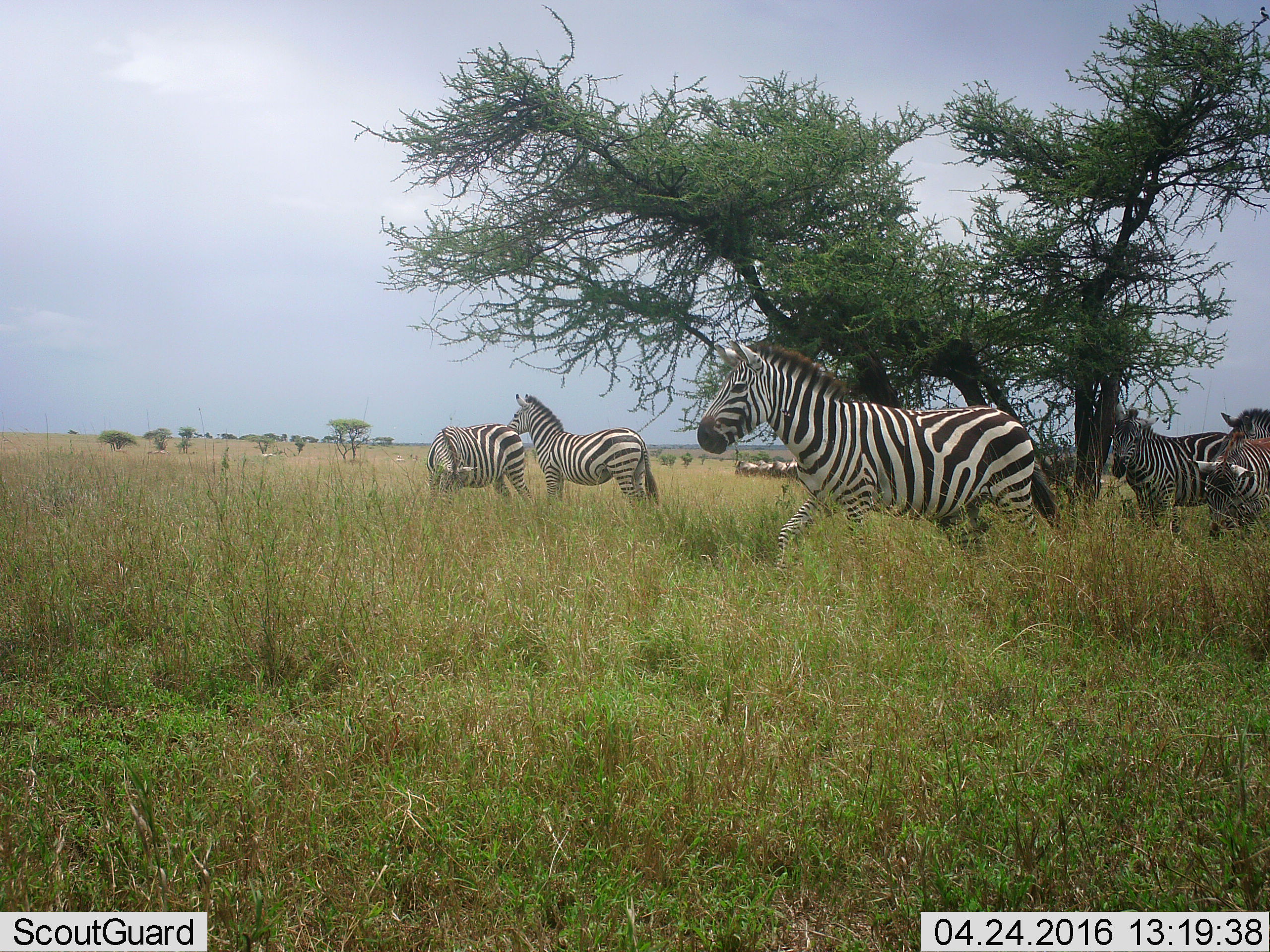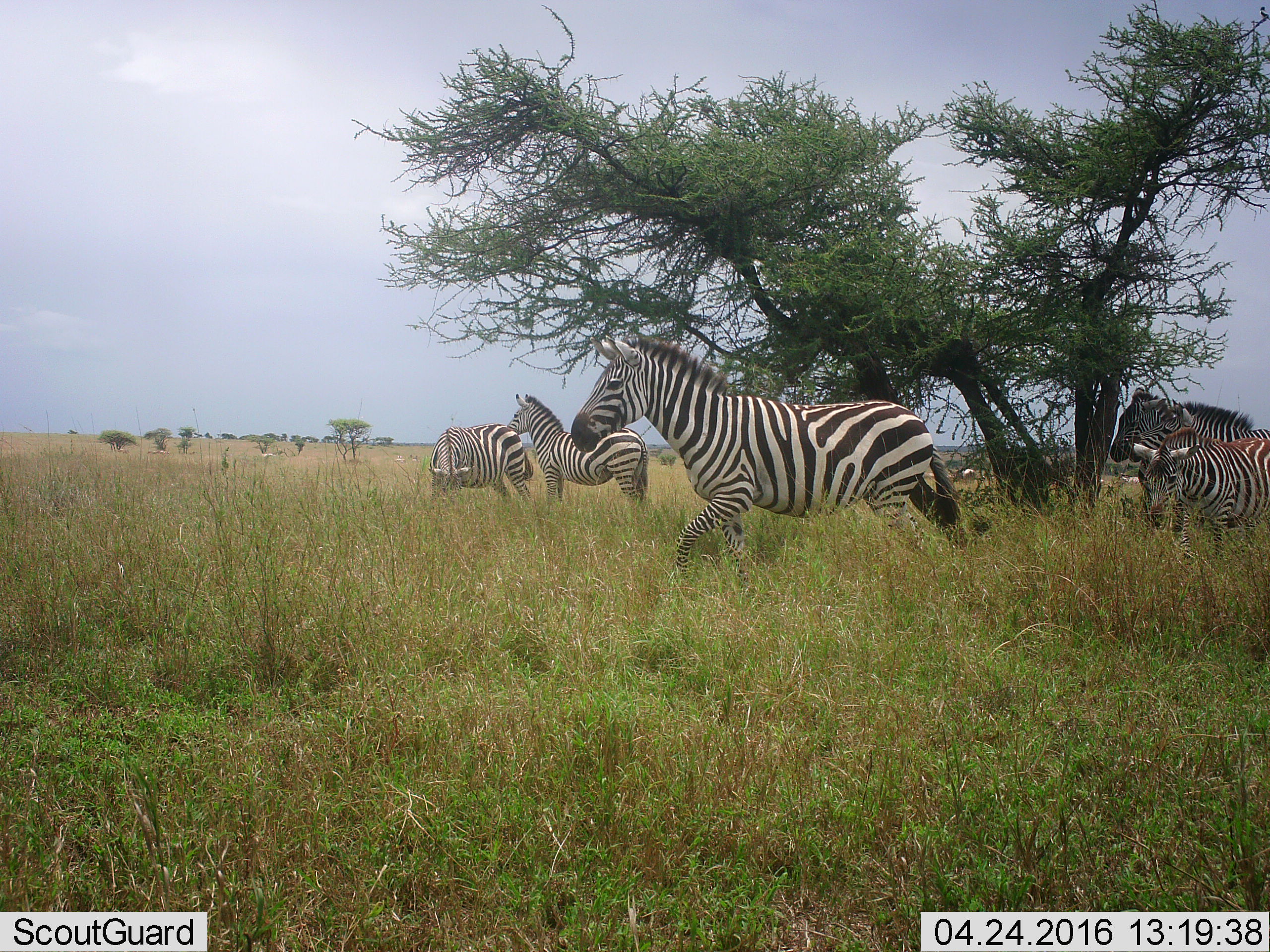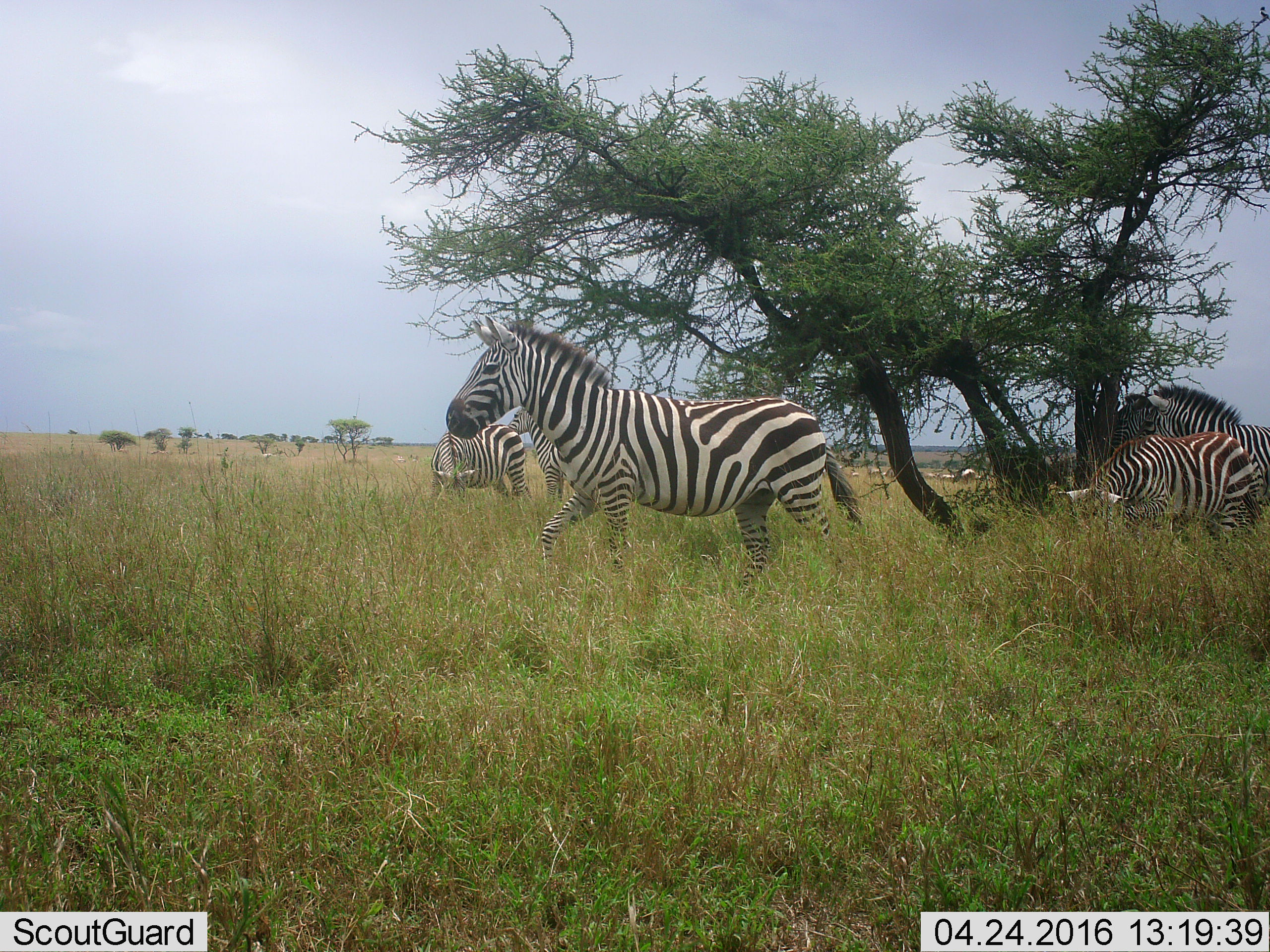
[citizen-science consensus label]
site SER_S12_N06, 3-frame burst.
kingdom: Animalia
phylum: Chordata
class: Mammalia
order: Perissodactyla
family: Equidae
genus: Equus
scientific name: Equus quagga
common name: plains zebra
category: zebraplains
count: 5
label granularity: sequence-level